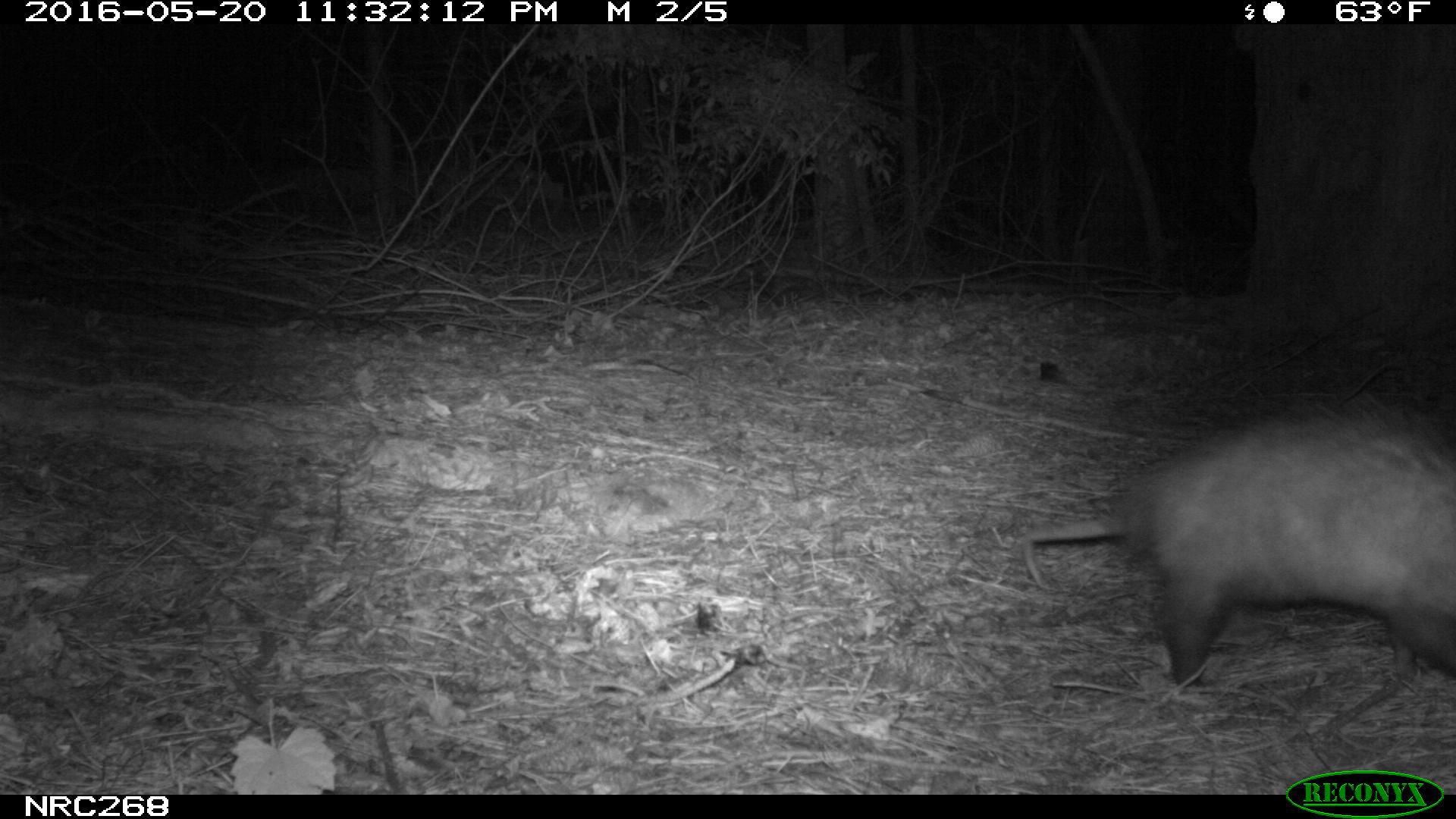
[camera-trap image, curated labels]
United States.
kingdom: Animalia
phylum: Chordata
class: Mammalia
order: Didelphimorphia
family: Didelphidae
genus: Didelphis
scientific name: Didelphis virginiana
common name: virginia opossum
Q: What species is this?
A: Virginia Opossum (Didelphis virginiana).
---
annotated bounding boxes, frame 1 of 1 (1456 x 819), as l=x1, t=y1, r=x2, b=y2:
Virginia Opossum: l=1017, t=406, r=1456, b=692